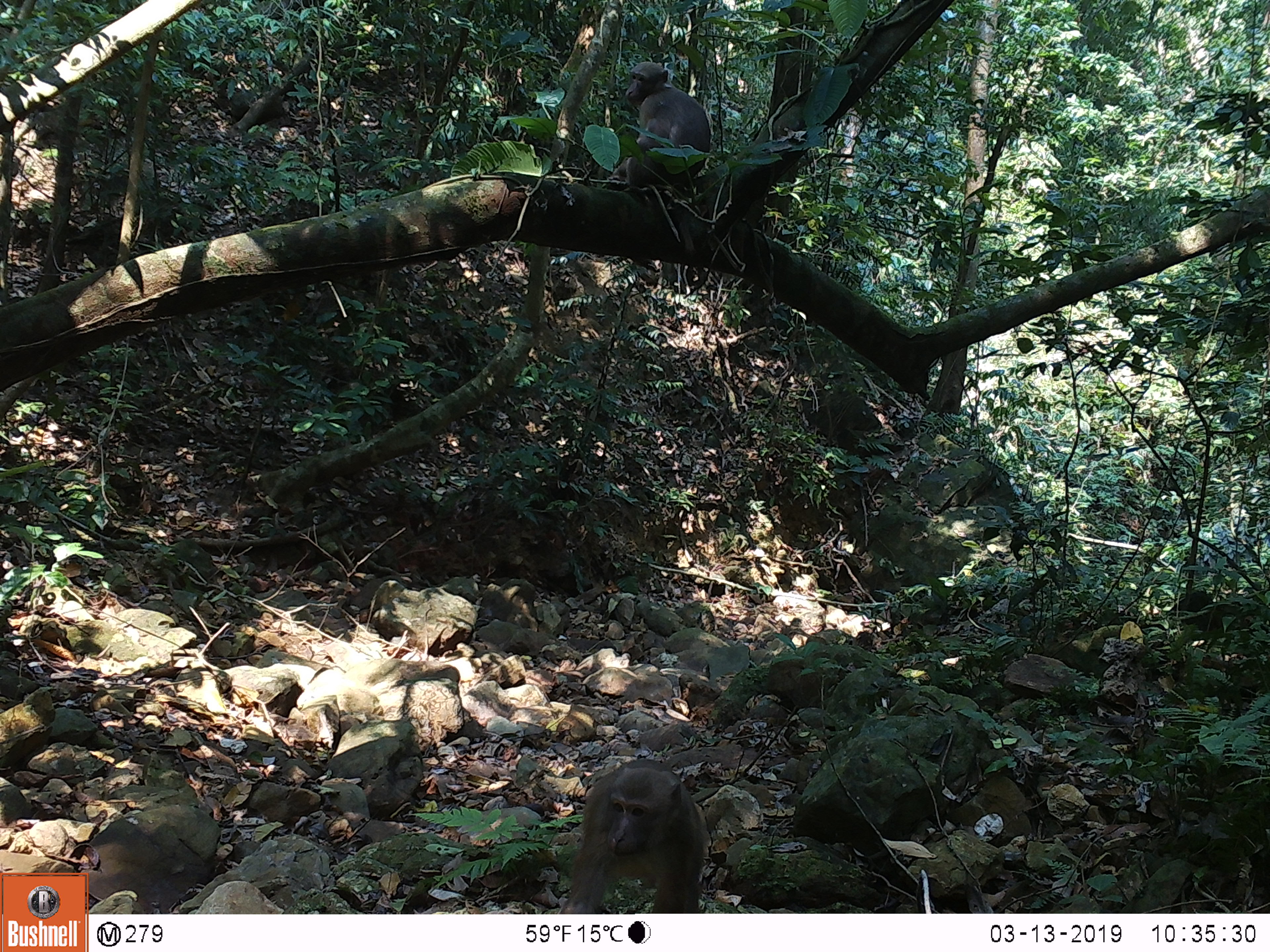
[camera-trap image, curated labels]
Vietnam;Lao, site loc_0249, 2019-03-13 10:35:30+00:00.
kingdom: Animalia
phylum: Chordata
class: Mammalia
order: Primates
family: Cercopithecidae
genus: Macaca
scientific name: Macaca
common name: macaques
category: assam or rhesus macaque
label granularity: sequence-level